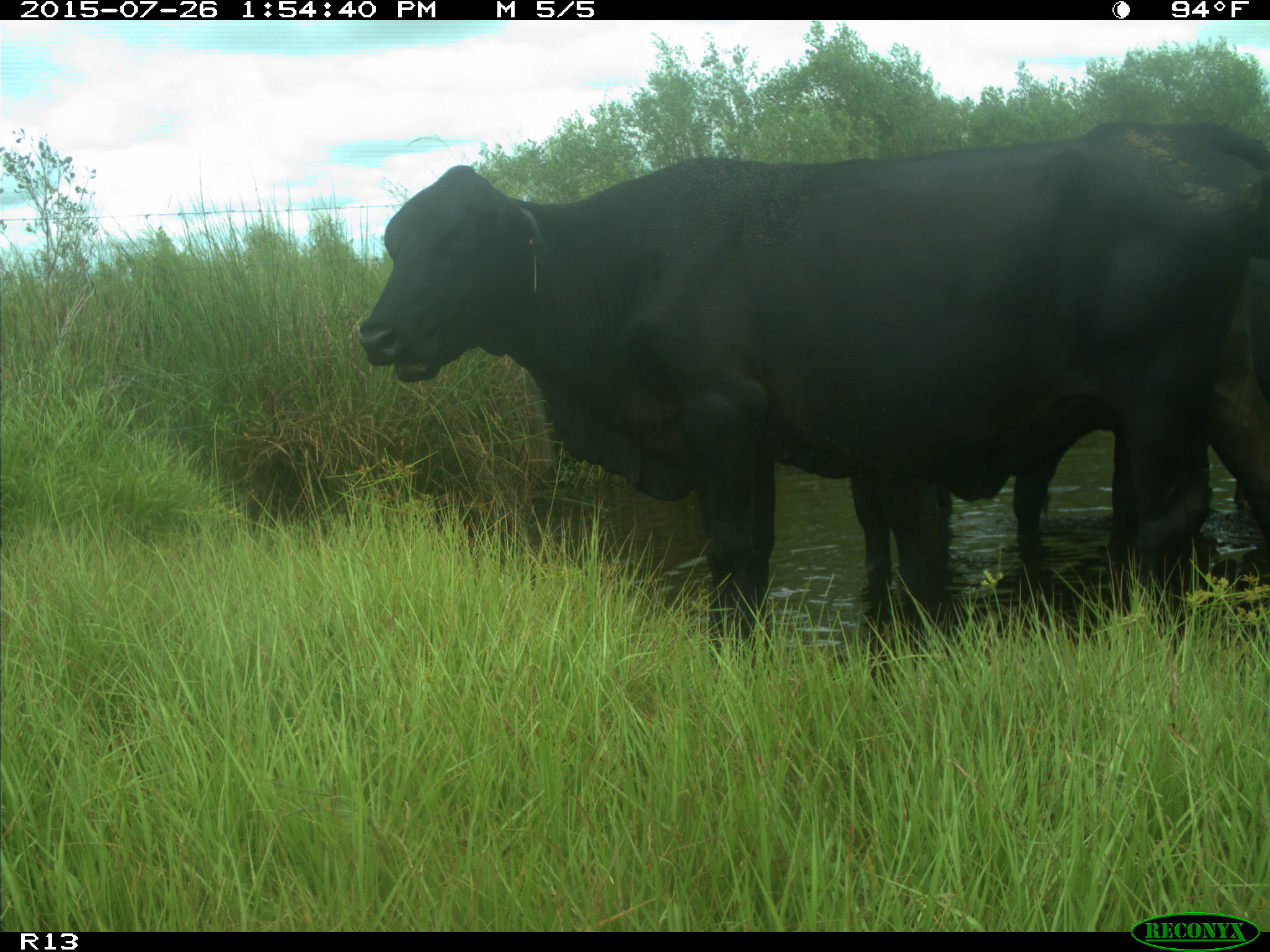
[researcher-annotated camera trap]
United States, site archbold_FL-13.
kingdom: Animalia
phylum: Chordata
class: Mammalia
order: Artiodactyla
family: Bovidae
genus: Bos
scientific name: Bos taurus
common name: domestic cow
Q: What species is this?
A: Bos taurus (domestic cow).